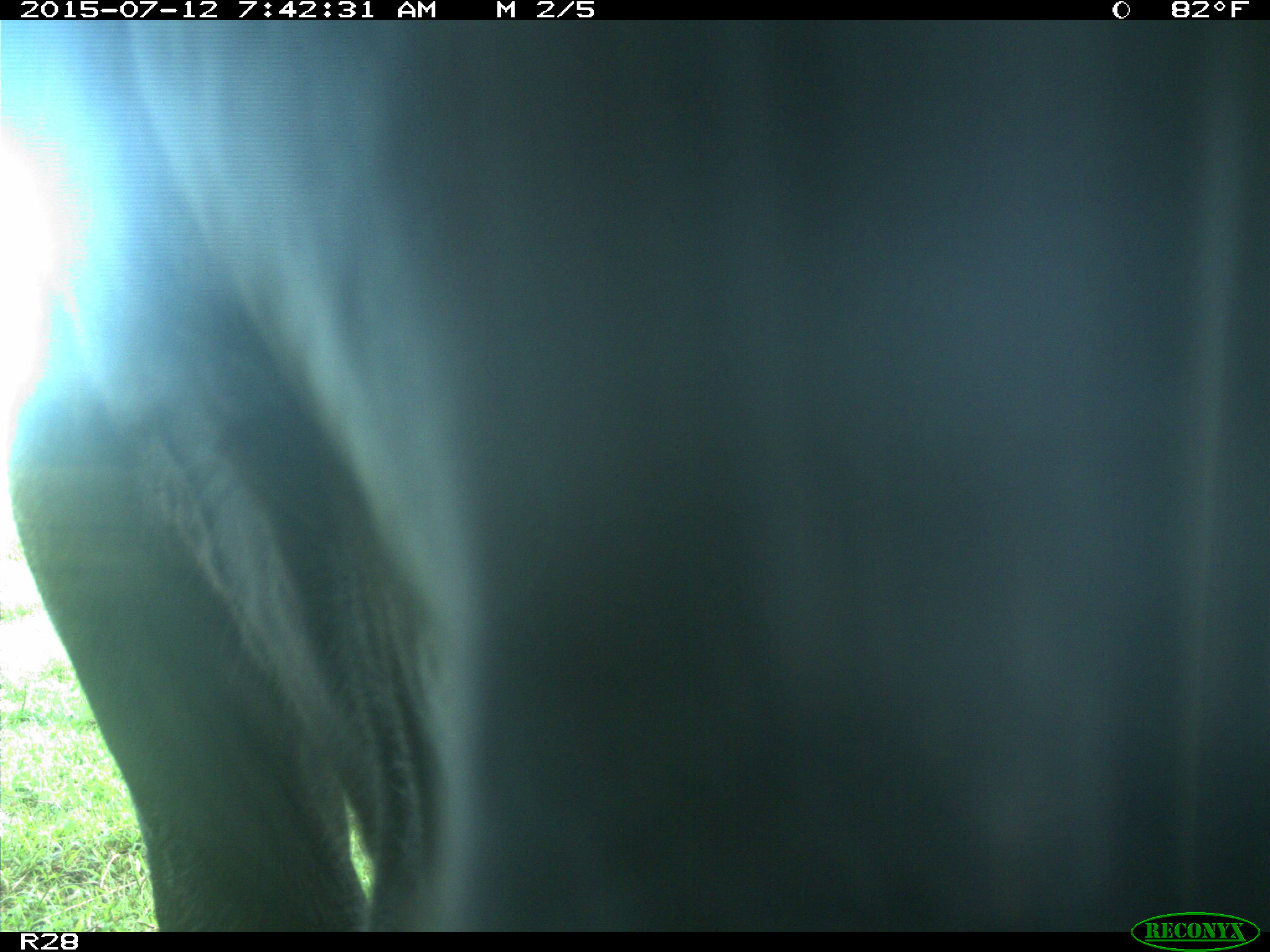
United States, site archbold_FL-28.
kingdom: Animalia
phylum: Chordata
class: Mammalia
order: Artiodactyla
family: Bovidae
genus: Bos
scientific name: Bos taurus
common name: domestic cow